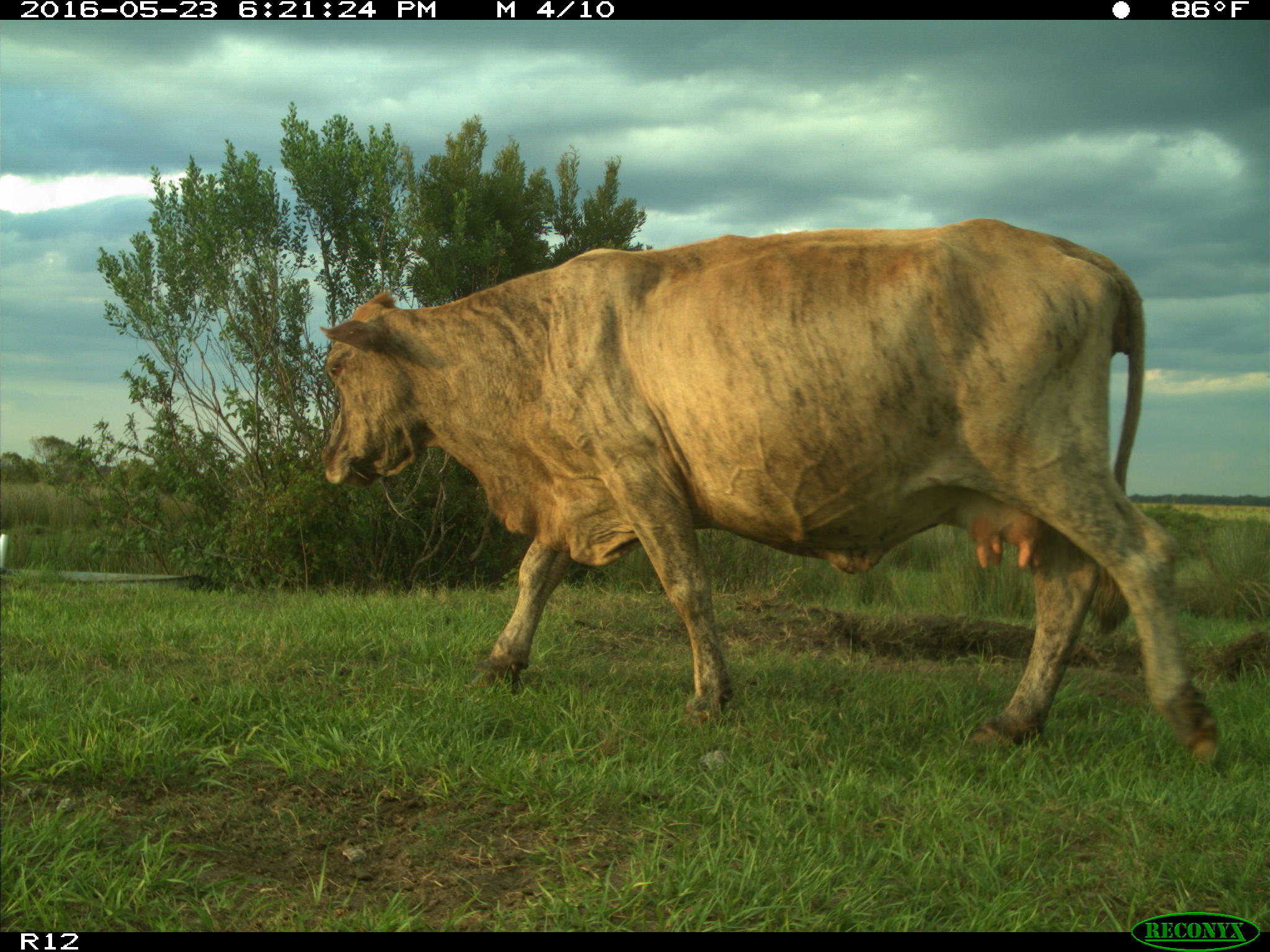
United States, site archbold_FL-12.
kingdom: Animalia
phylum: Chordata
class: Mammalia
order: Artiodactyla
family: Bovidae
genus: Bos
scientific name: Bos taurus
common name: domestic cow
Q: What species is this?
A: Bos taurus (domestic cow).